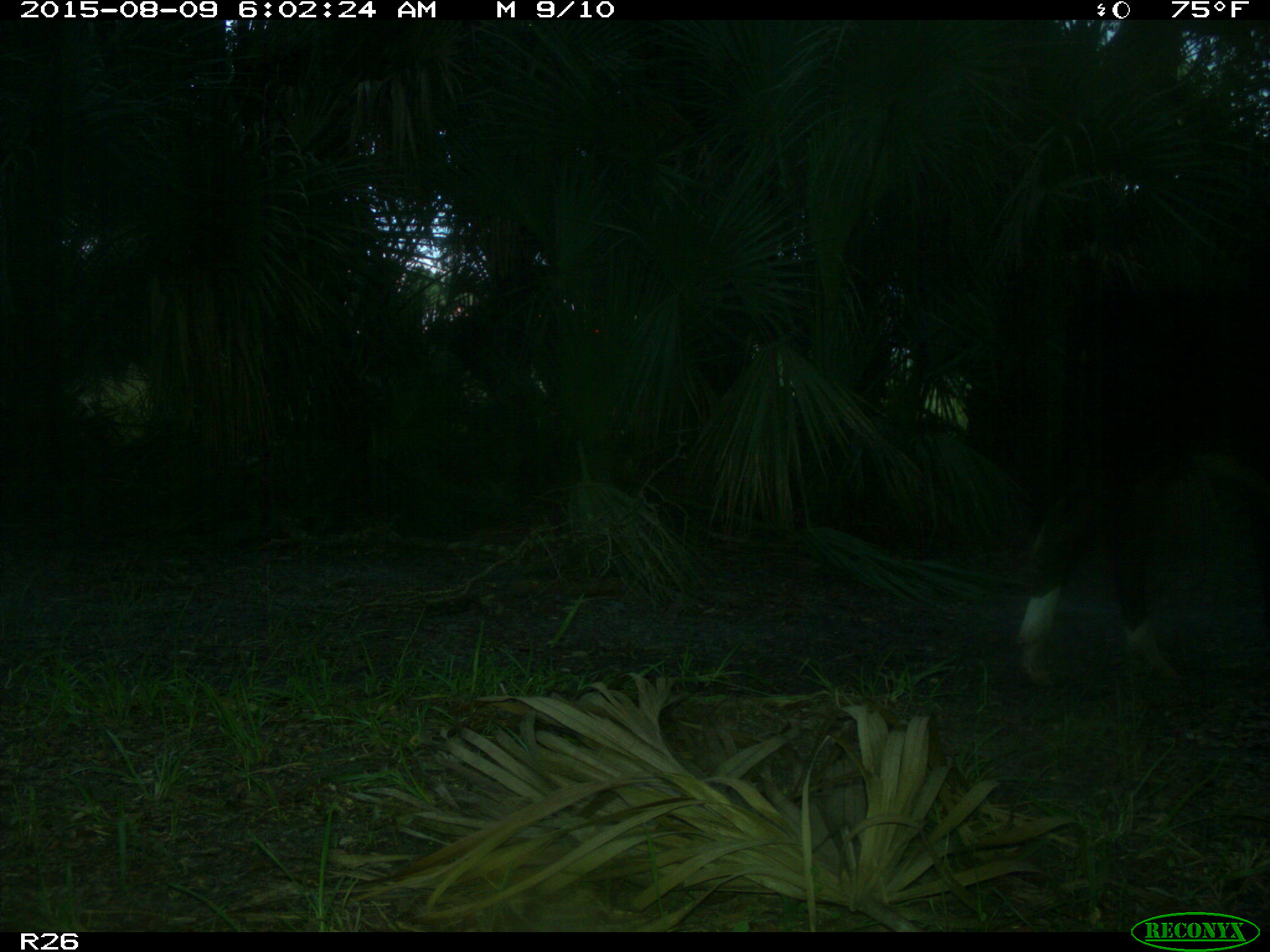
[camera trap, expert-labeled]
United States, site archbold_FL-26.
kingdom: Animalia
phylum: Chordata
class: Mammalia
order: Artiodactyla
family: Bovidae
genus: Bos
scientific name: Bos taurus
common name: domestic cow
Bos taurus (domestic cow).